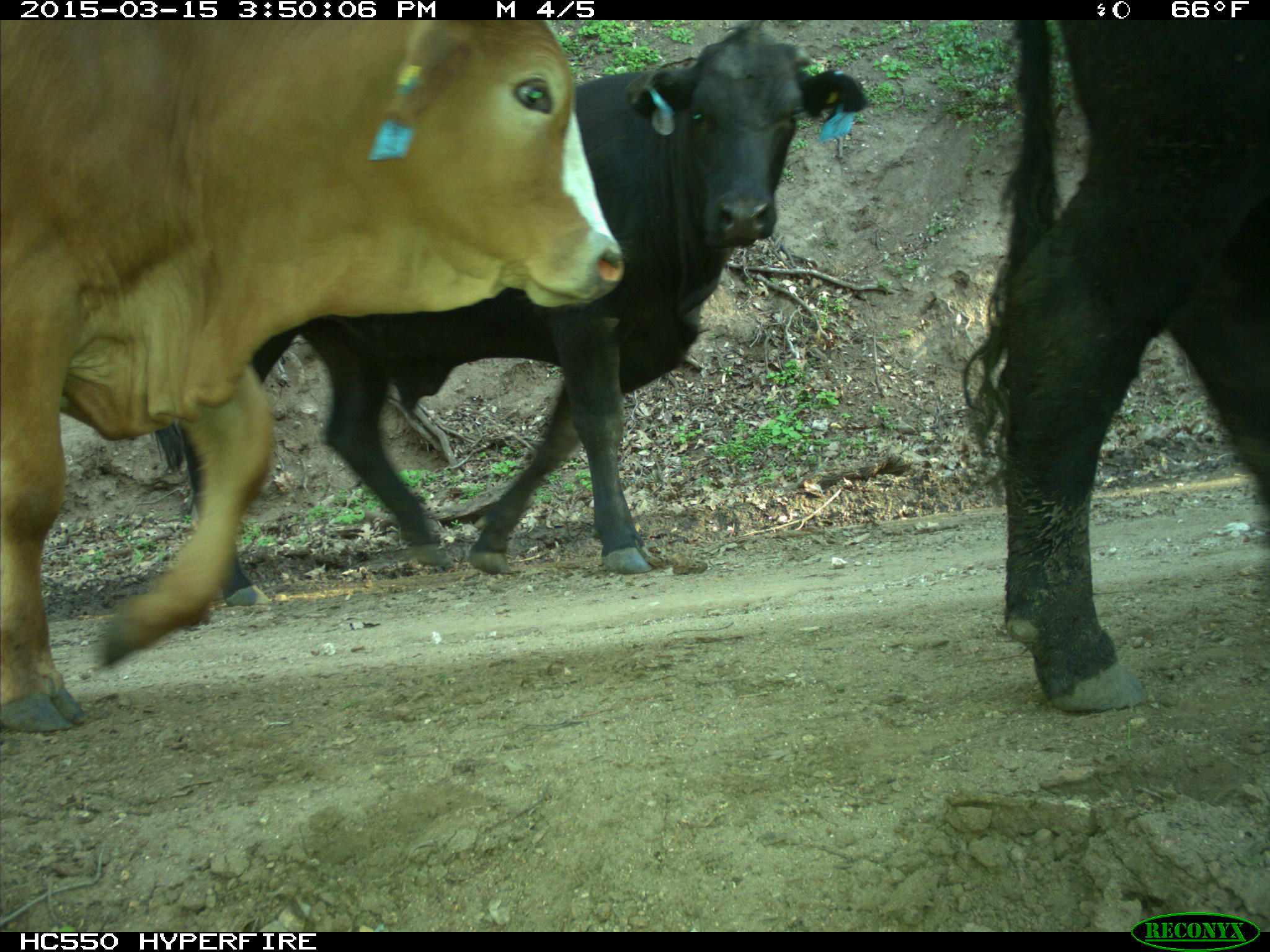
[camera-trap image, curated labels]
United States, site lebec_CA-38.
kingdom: Animalia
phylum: Chordata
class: Mammalia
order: Artiodactyla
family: Bovidae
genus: Bos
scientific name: Bos taurus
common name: domestic cow